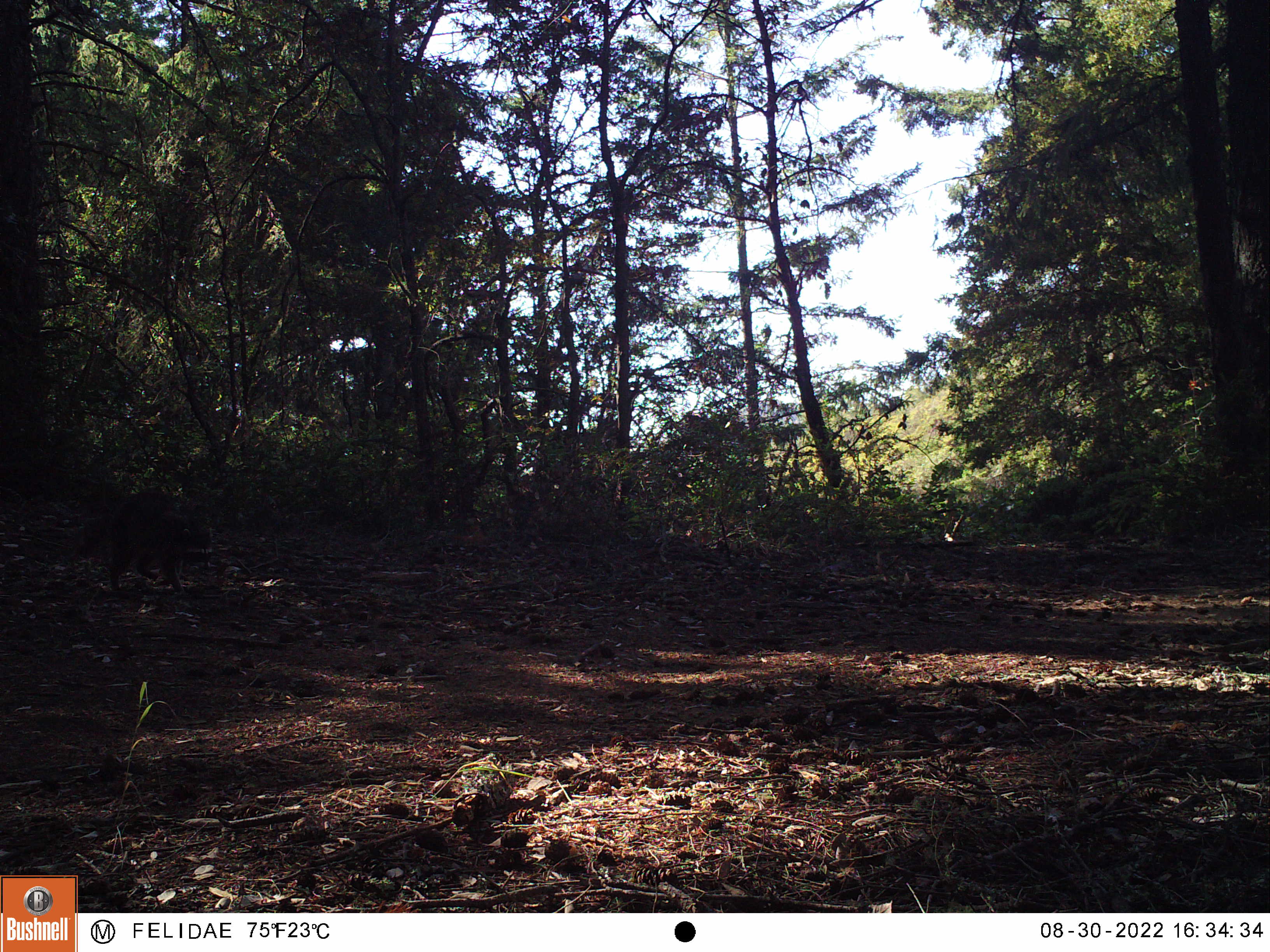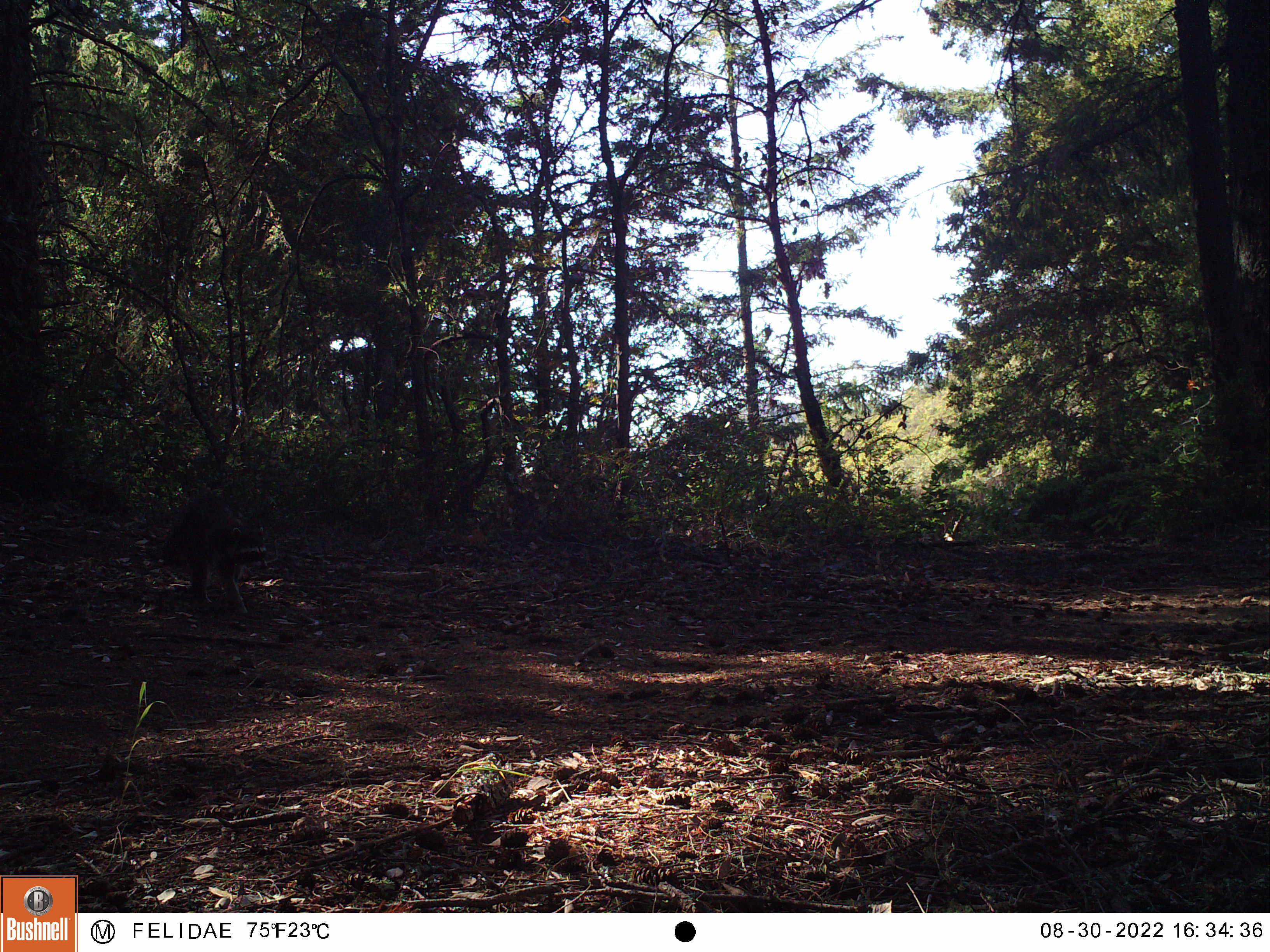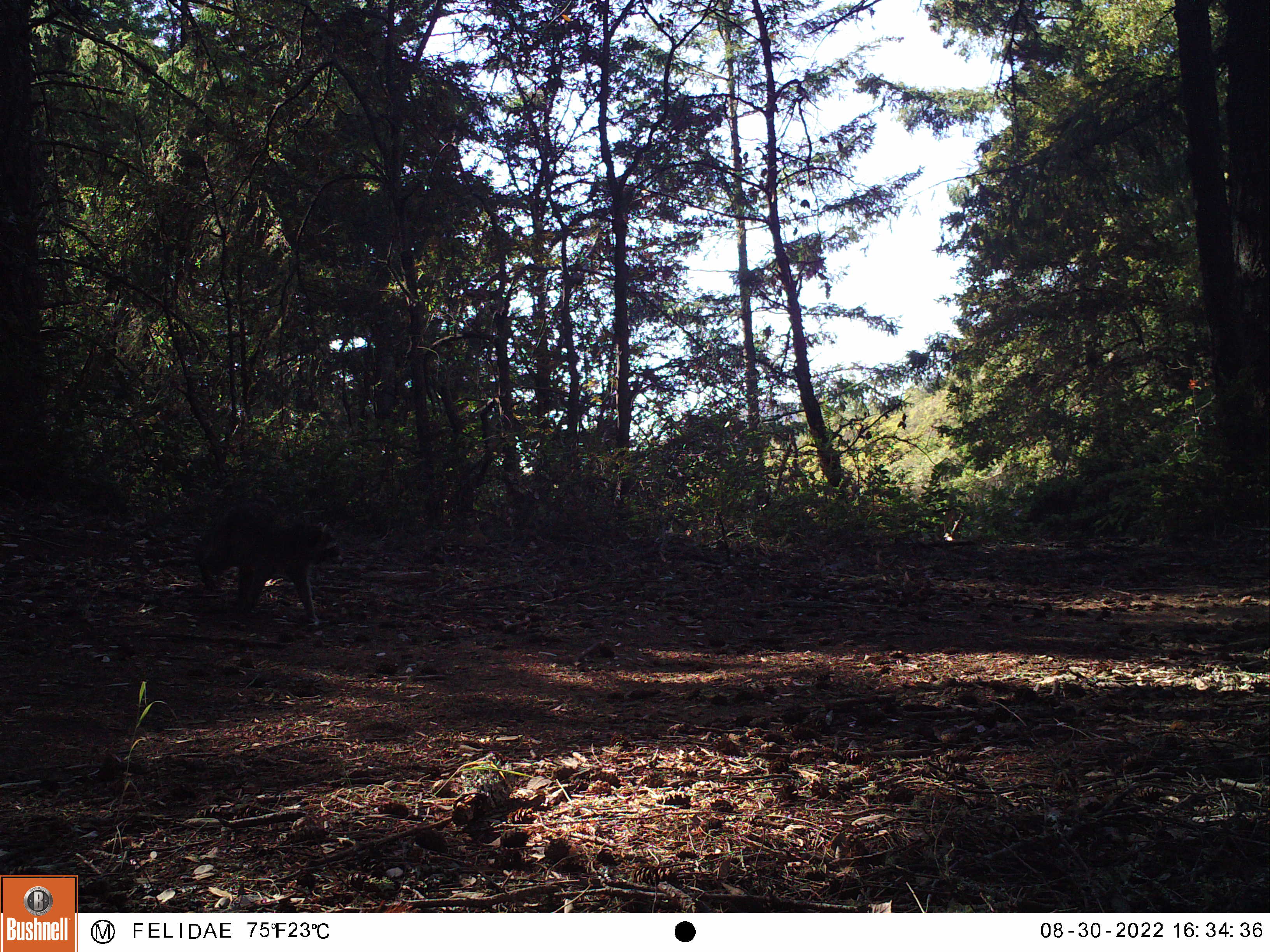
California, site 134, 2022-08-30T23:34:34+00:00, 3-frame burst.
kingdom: Animalia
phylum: Chordata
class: Mammalia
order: Carnivora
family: Procyonidae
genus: Procyon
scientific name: Procyon lotor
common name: raccoon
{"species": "raccoon (Procyon lotor)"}